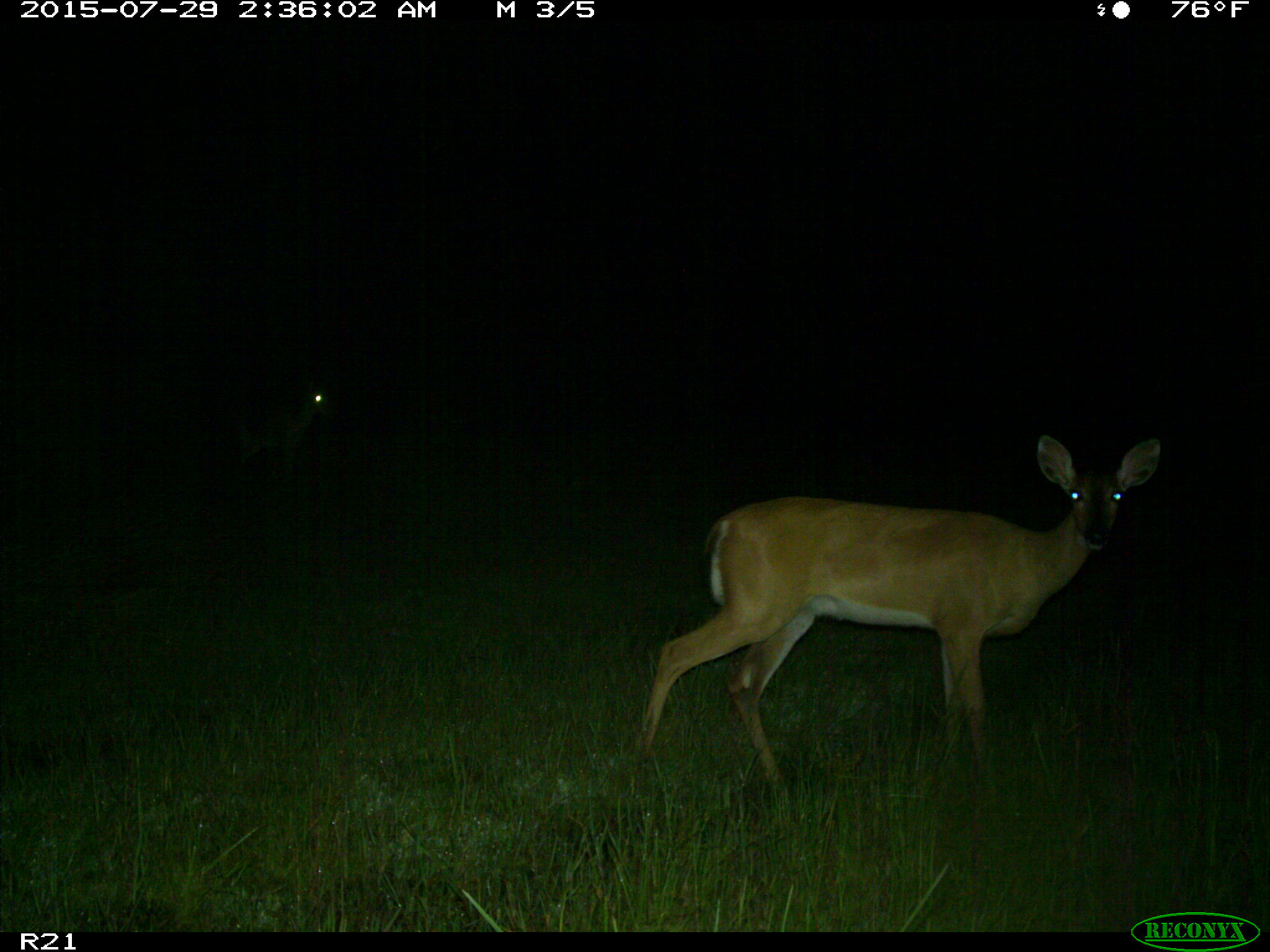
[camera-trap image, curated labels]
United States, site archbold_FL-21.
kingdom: Animalia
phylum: Chordata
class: Mammalia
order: Artiodactyla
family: Cervidae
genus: Odocoileus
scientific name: Odocoileus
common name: deer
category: unidentified deer